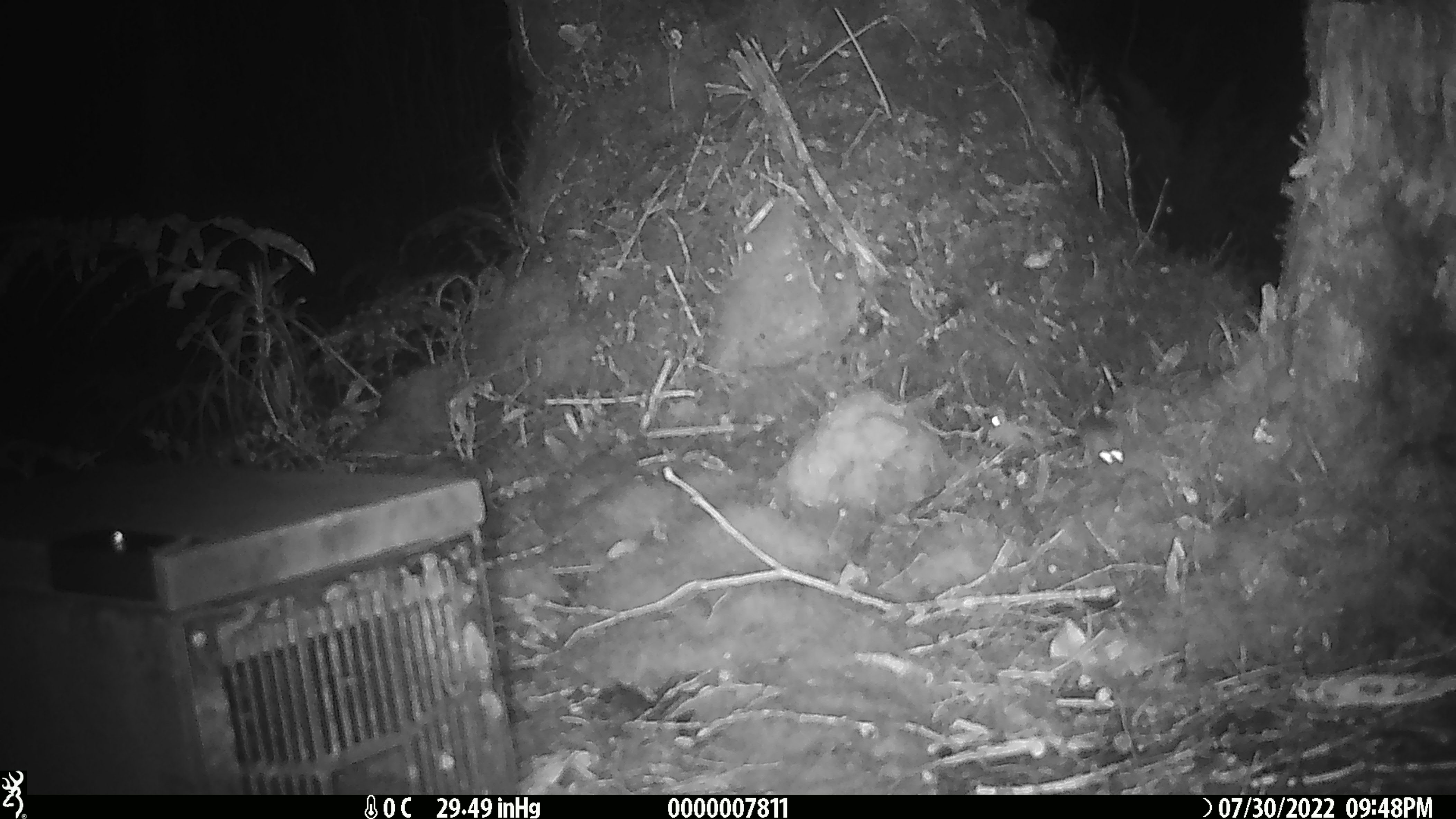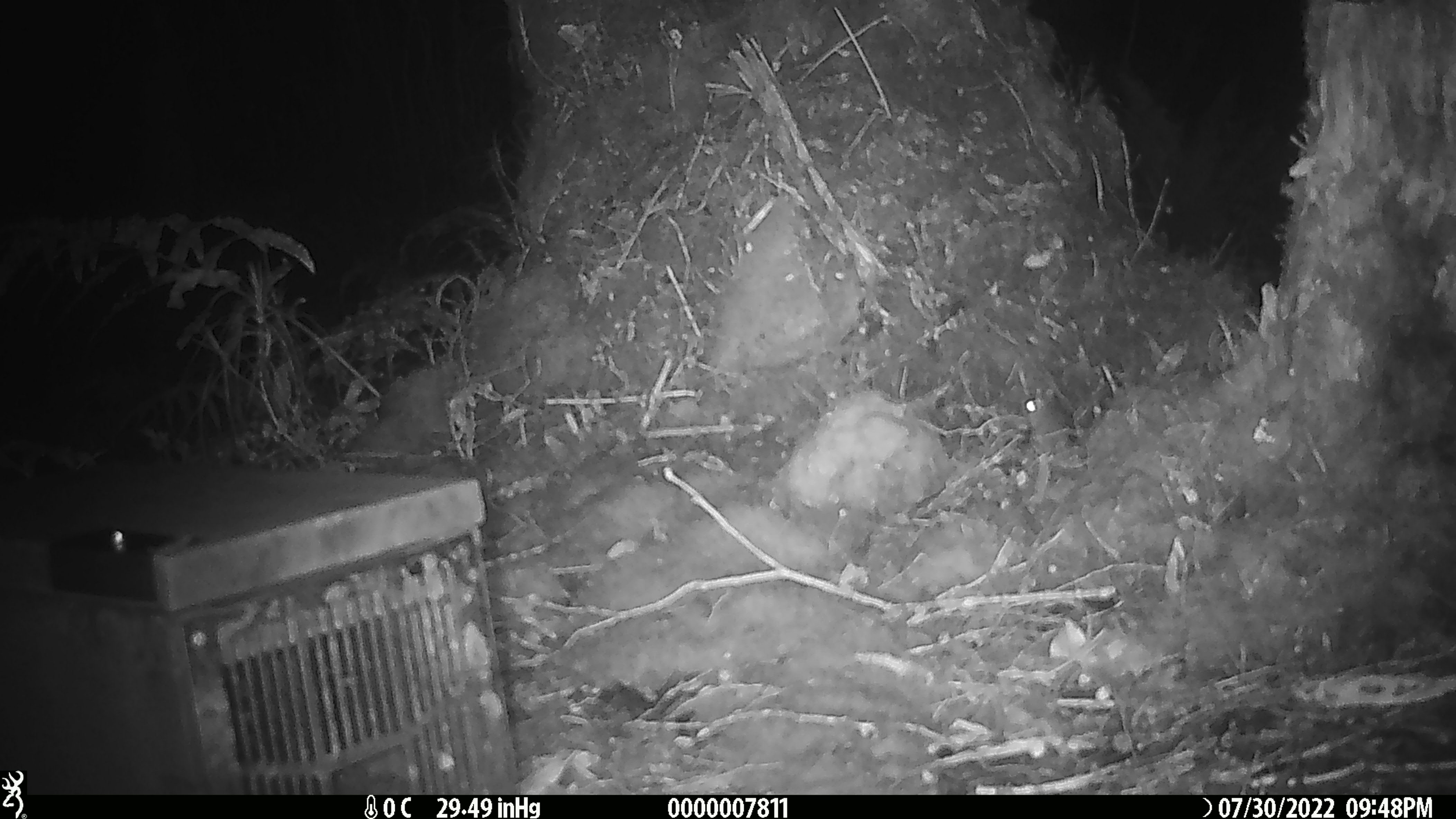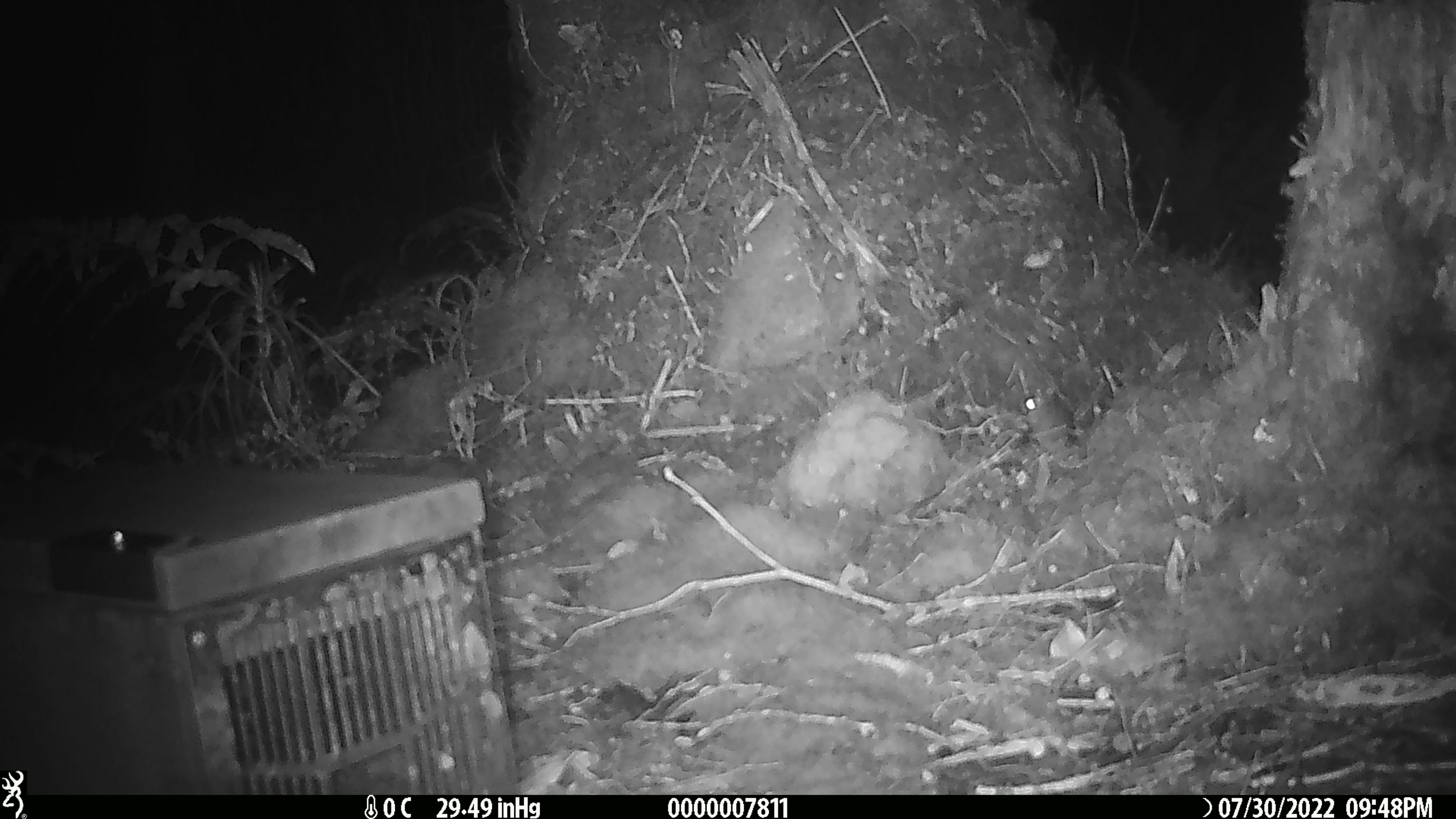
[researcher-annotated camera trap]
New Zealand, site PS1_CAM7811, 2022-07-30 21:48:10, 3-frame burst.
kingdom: Animalia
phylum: Chordata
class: Mammalia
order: Rodentia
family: Muridae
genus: Mus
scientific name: Mus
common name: mouse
Mouse (Mus).